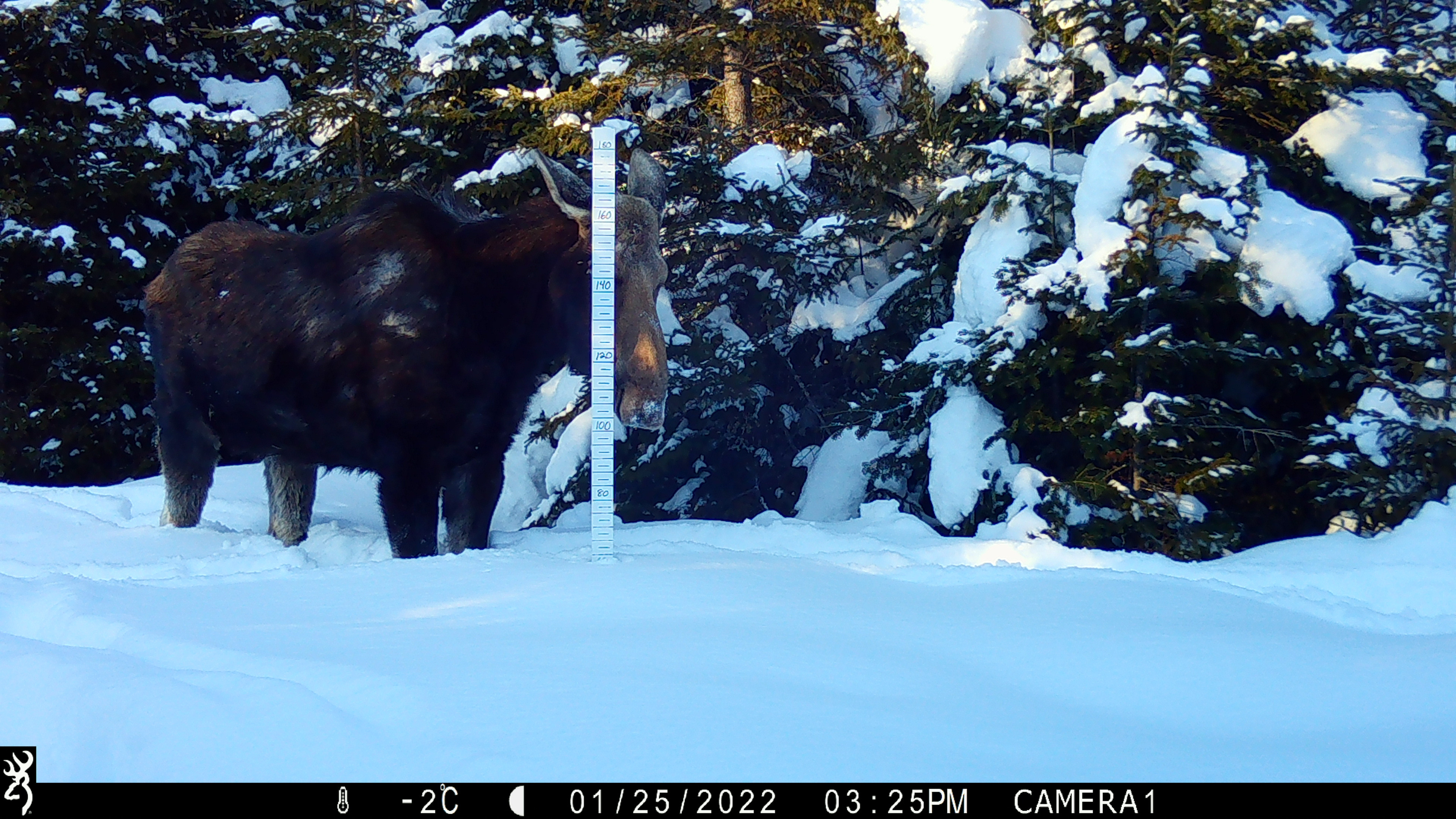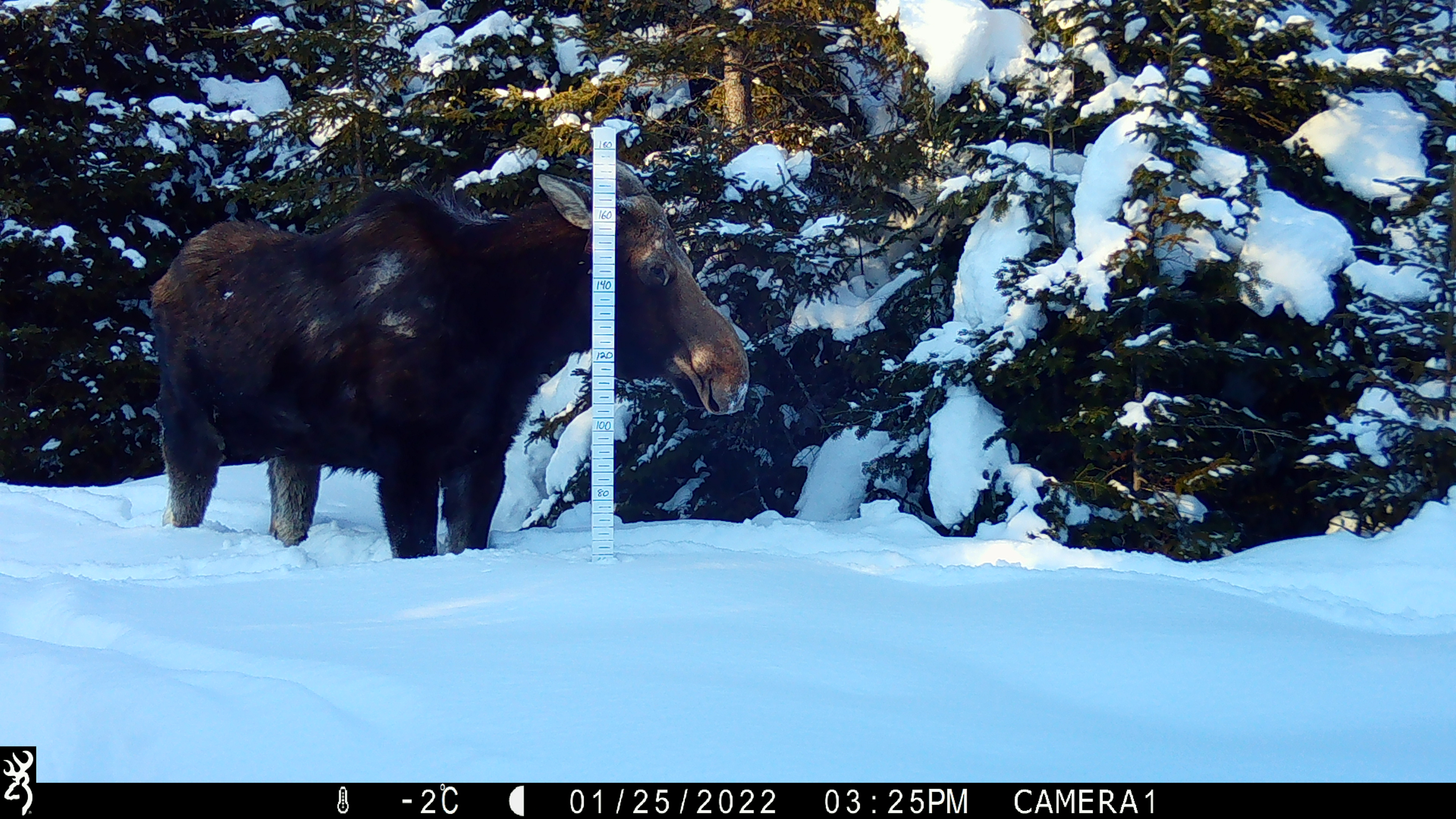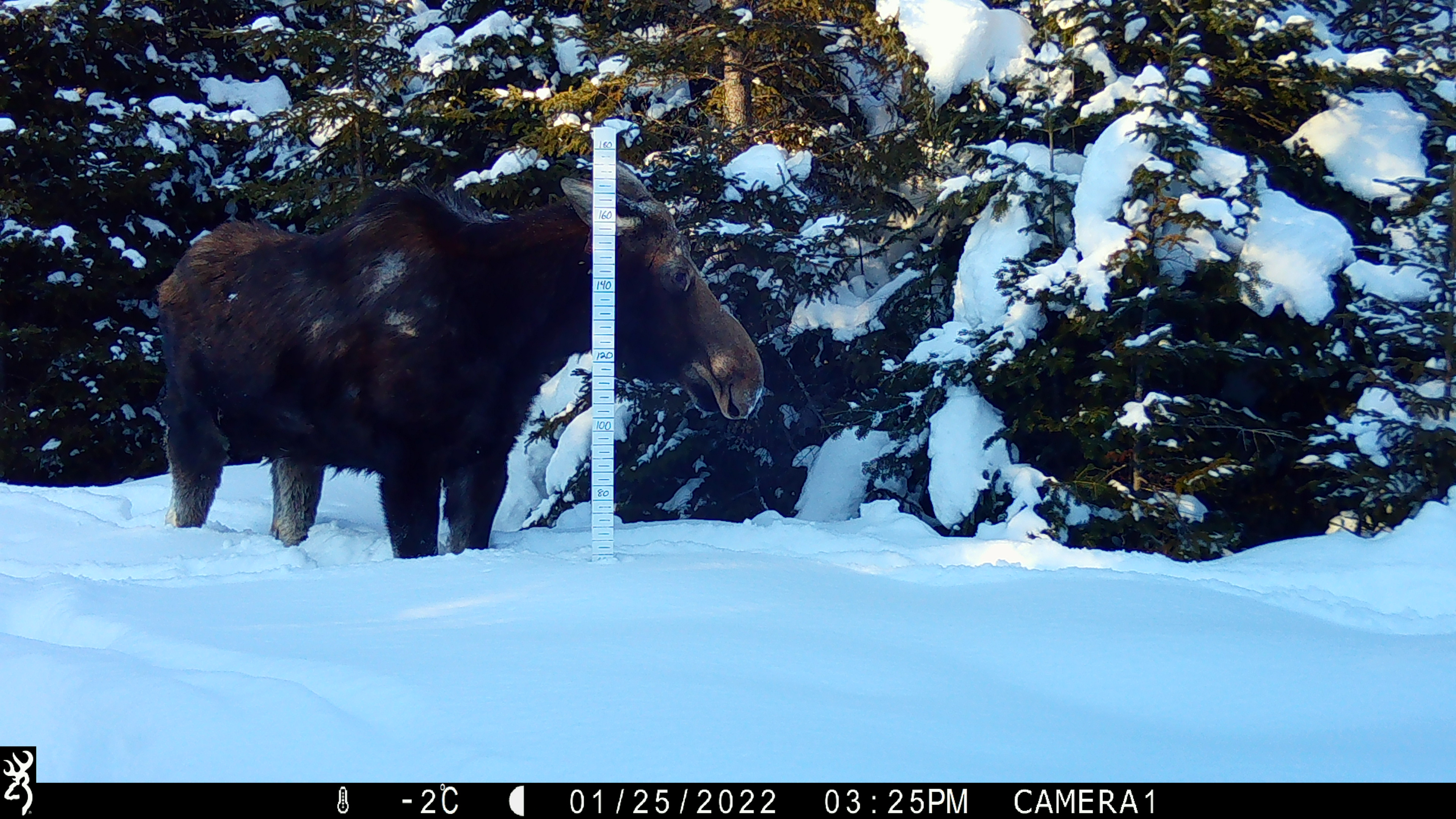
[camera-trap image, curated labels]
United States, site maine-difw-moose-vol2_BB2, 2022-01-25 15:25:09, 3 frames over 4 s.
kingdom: Animalia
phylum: Chordata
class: Mammalia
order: Artiodactyla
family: Cervidae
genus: Alces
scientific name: Alces alces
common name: moose